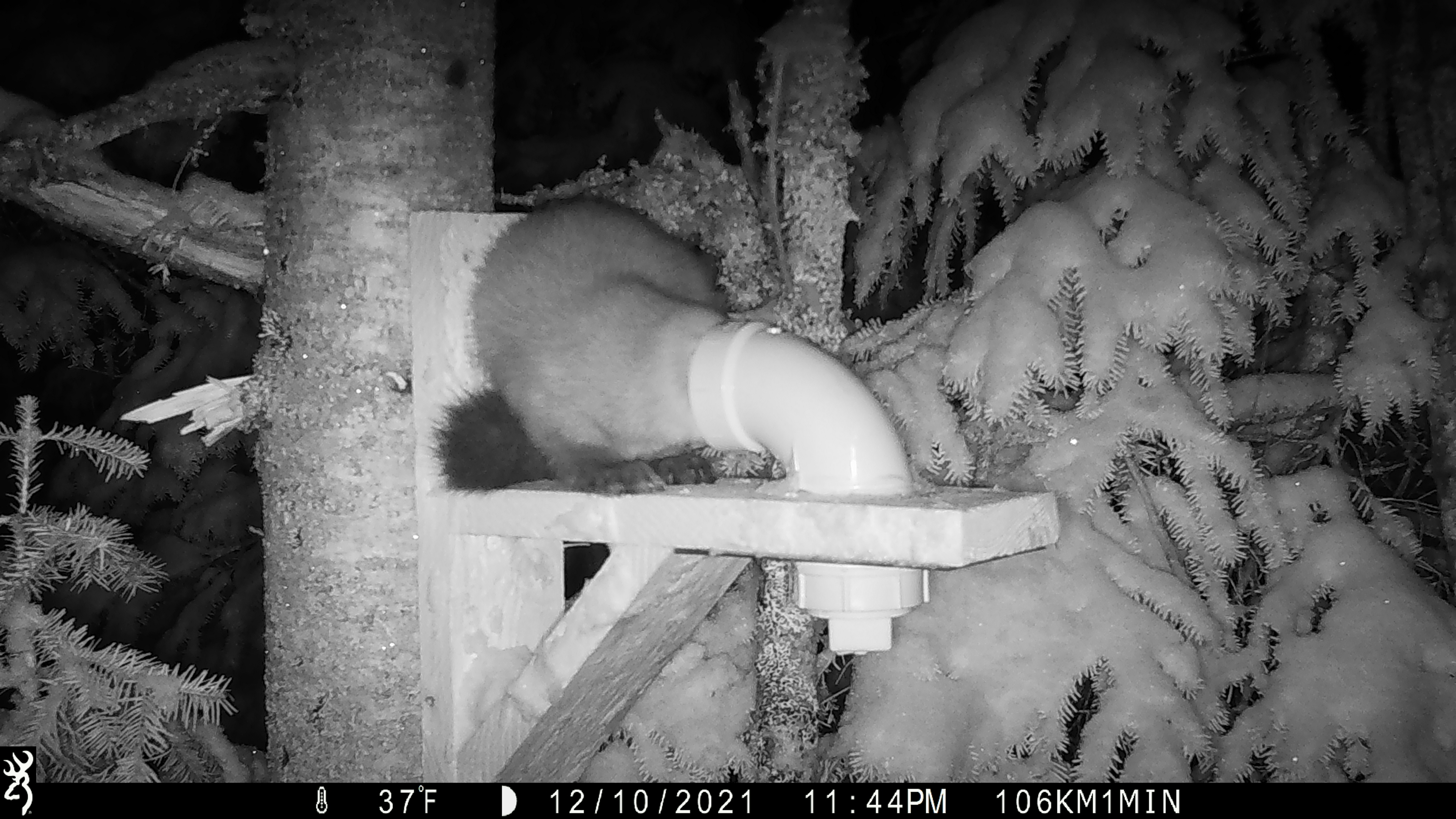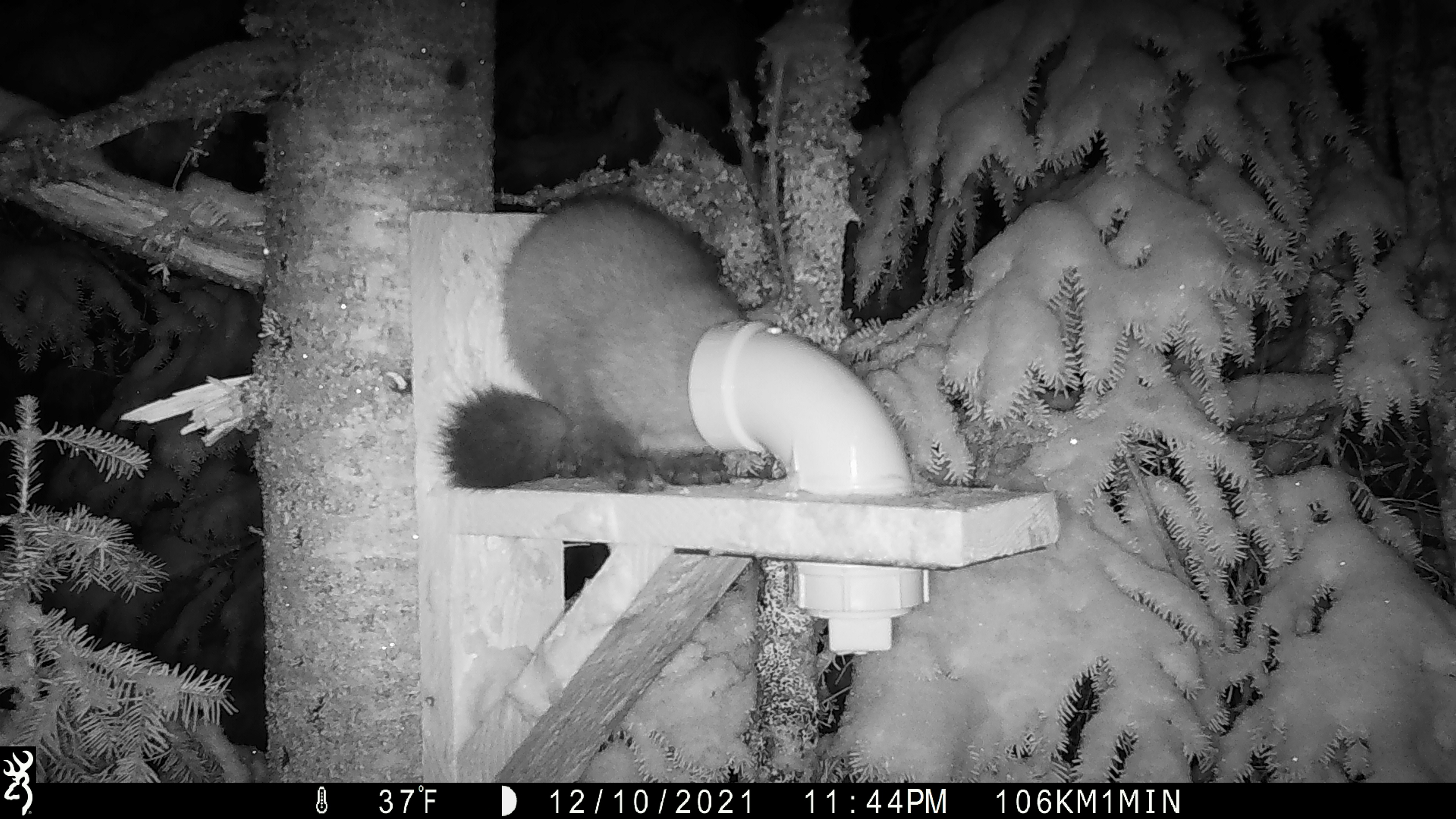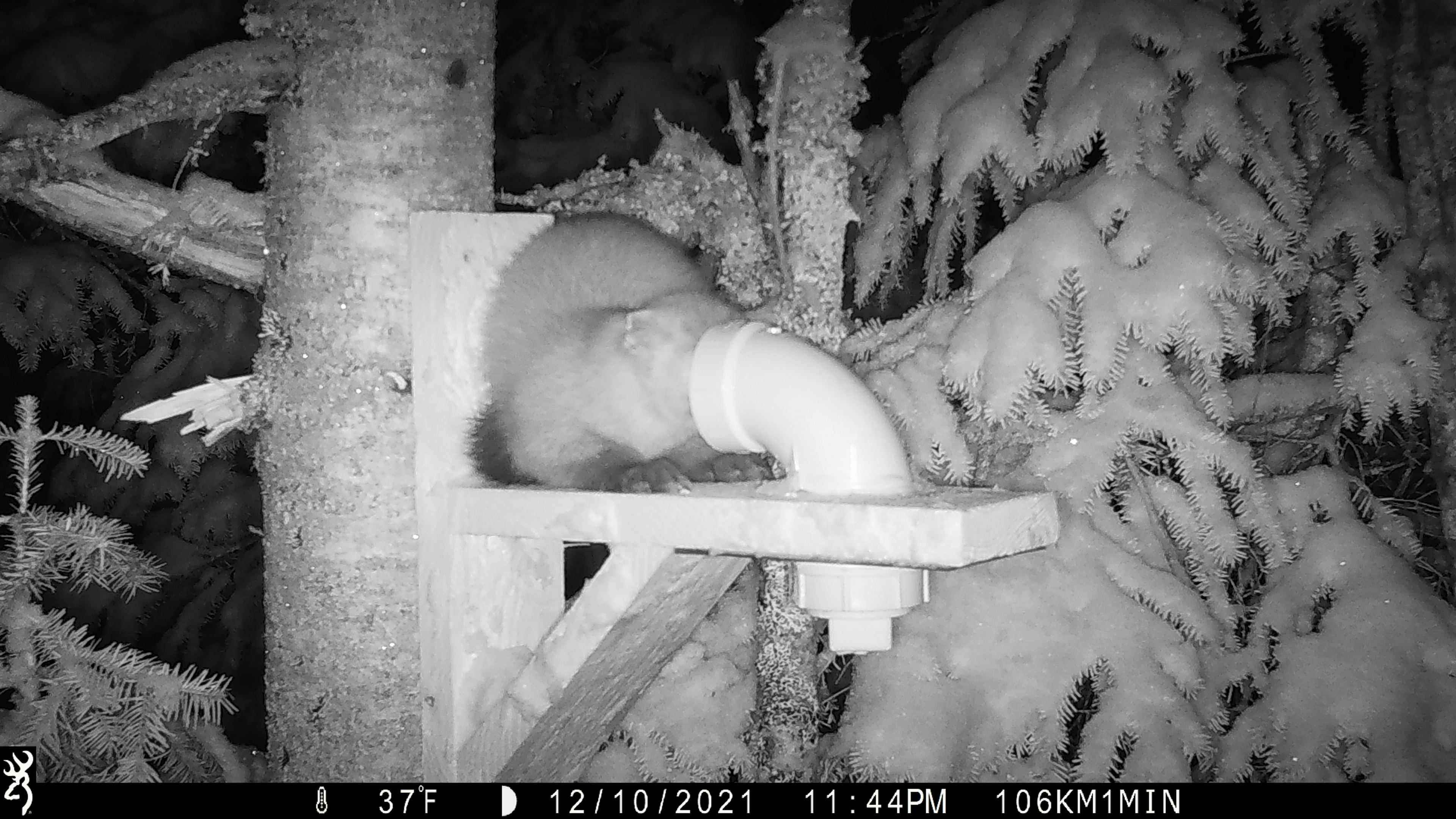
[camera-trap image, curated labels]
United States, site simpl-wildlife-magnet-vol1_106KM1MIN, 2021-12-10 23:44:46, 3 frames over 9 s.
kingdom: Animalia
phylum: Chordata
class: Mammalia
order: Carnivora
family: Mustelidae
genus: Martes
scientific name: Martes americana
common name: american marten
American marten (Martes americana).